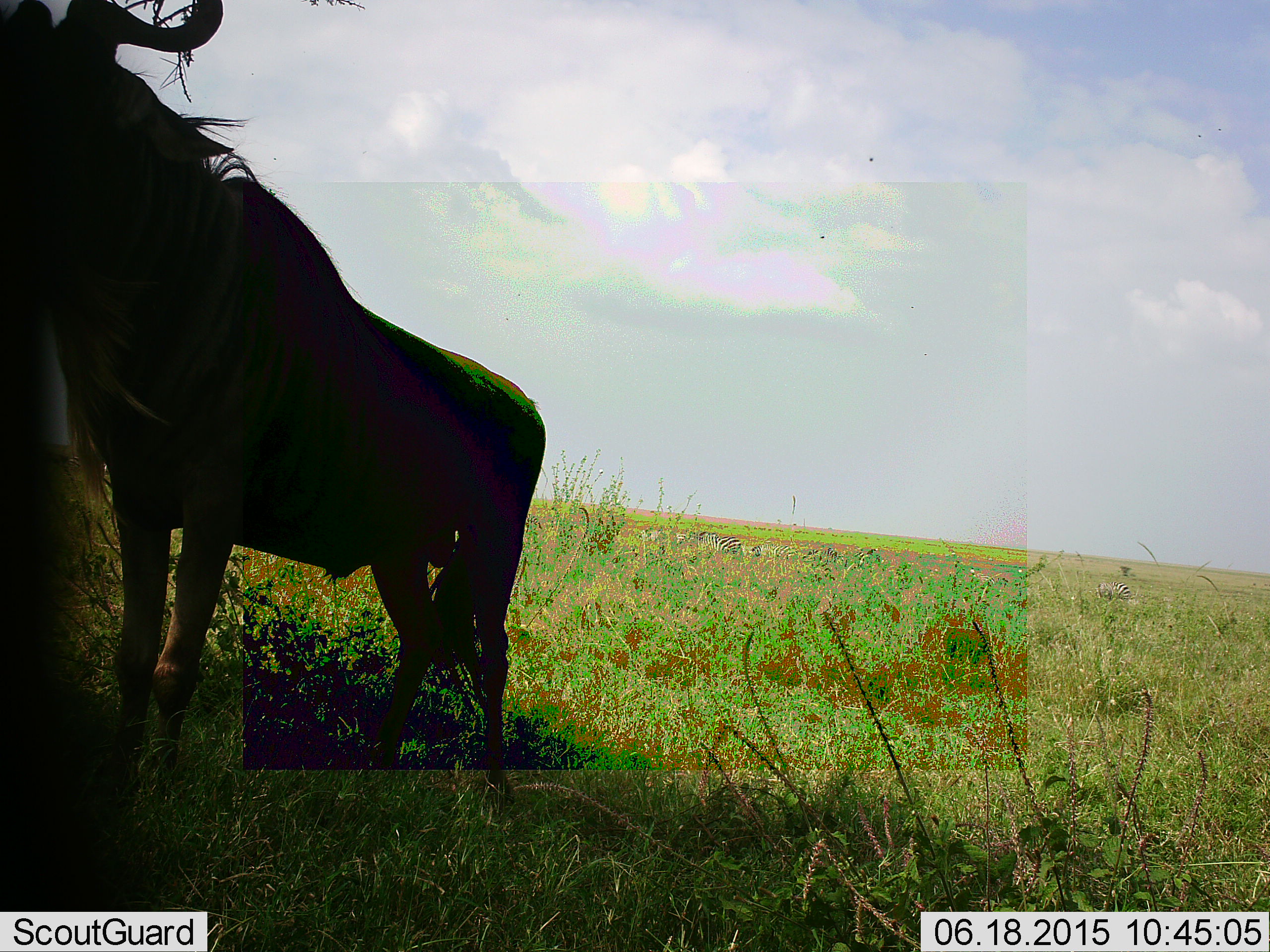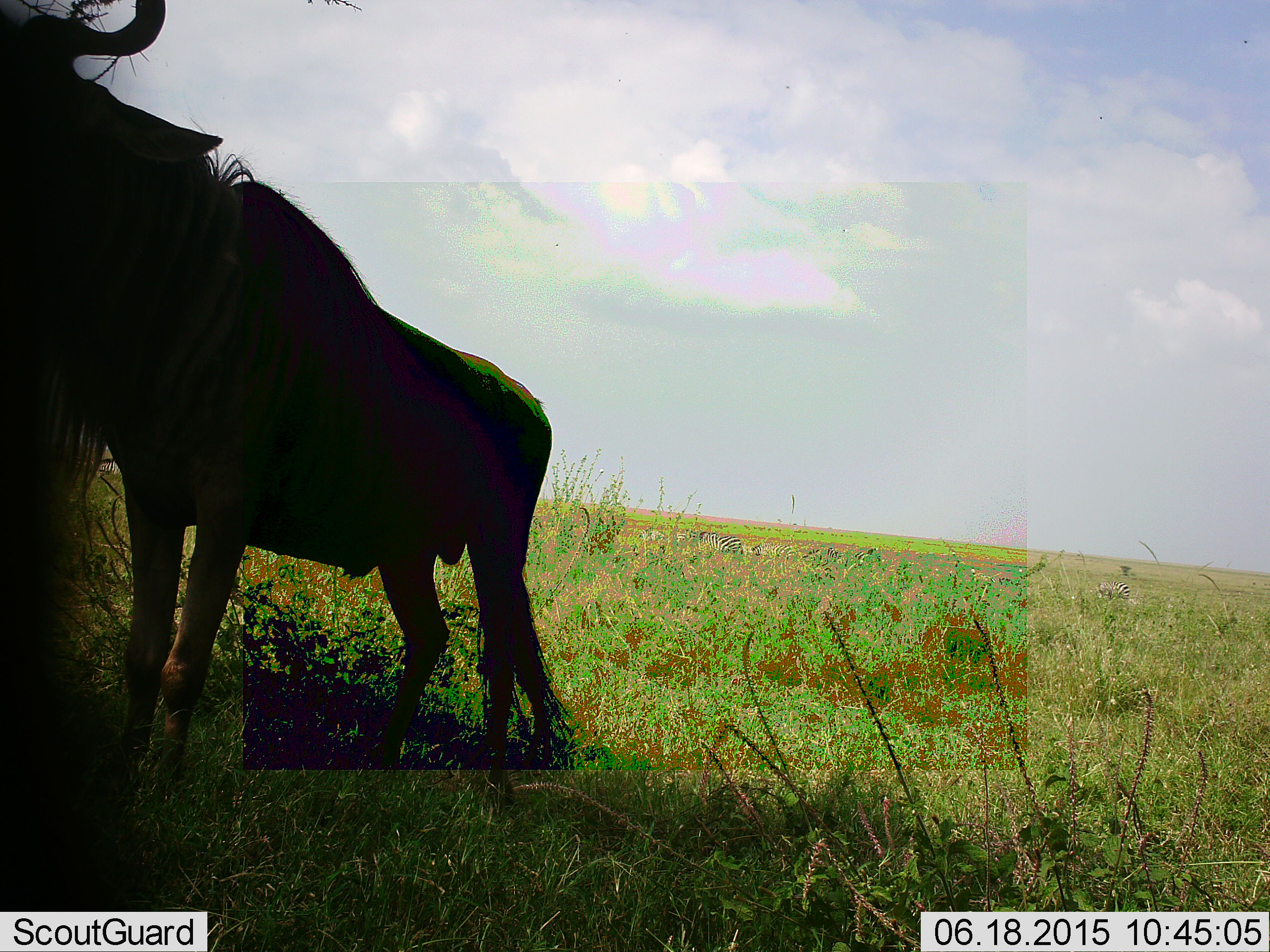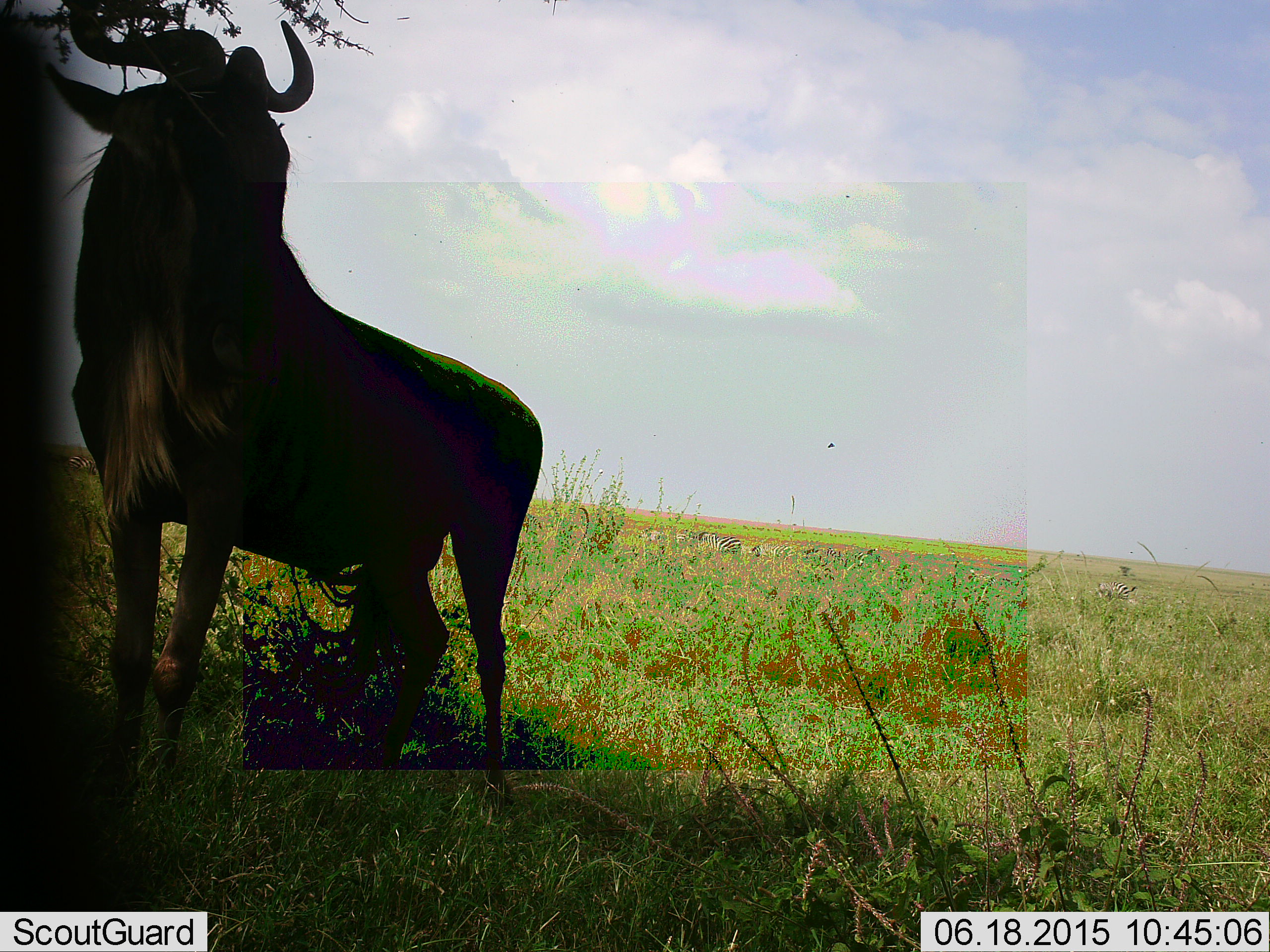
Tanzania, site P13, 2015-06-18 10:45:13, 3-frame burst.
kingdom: Animalia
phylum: Chordata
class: Mammalia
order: Artiodactyla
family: Bovidae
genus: Connochaetes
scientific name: Connochaetes taurinus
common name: blue wildebeest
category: wildebeest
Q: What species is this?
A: Wildebeest (blue wildebeest) (Connochaetes taurinus).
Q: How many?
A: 1.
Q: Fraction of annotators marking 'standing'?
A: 86%.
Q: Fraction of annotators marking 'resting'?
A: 0%.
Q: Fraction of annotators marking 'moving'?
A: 7%.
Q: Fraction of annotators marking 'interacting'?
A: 7%.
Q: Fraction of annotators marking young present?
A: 0%.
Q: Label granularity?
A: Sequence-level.